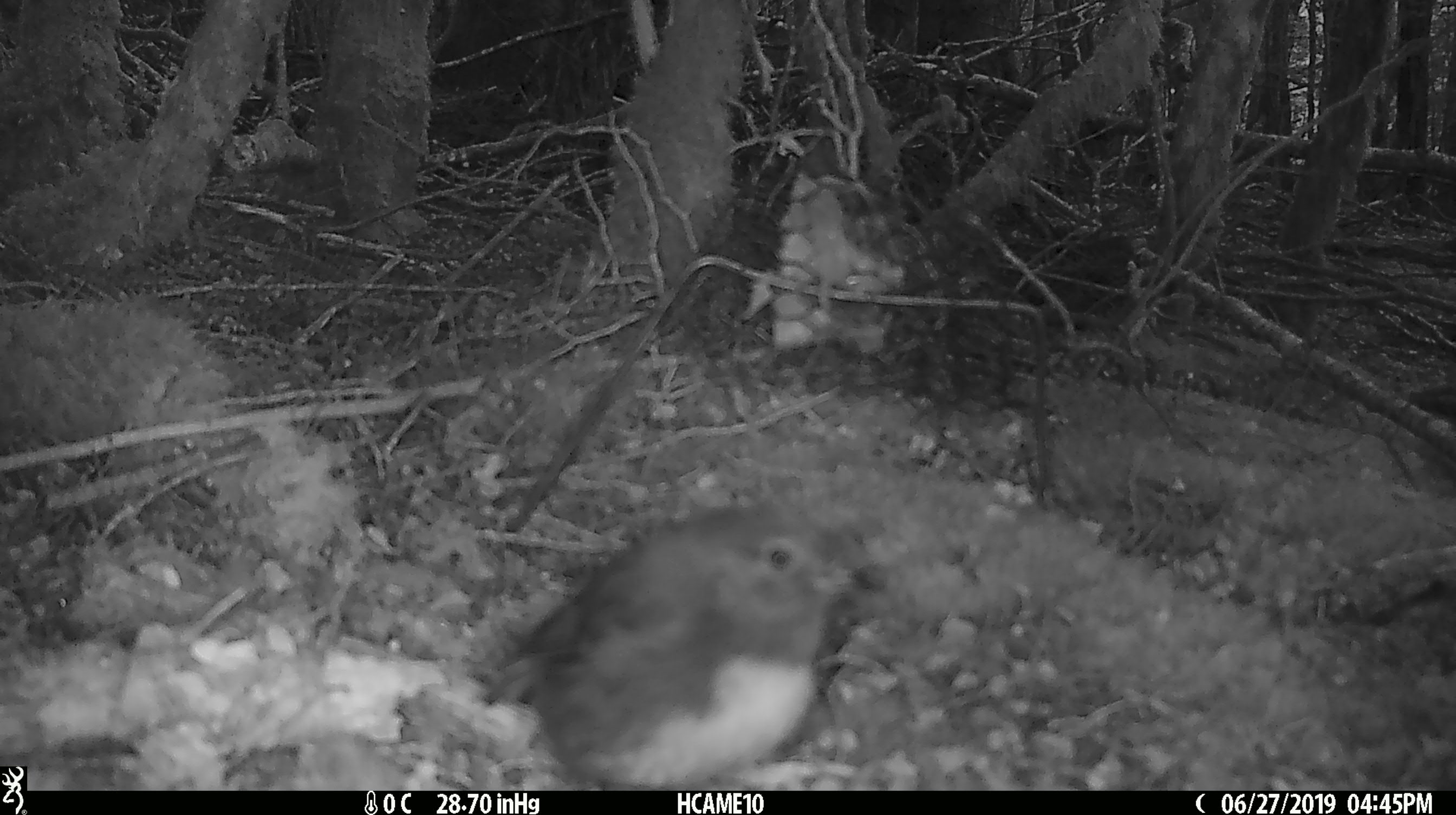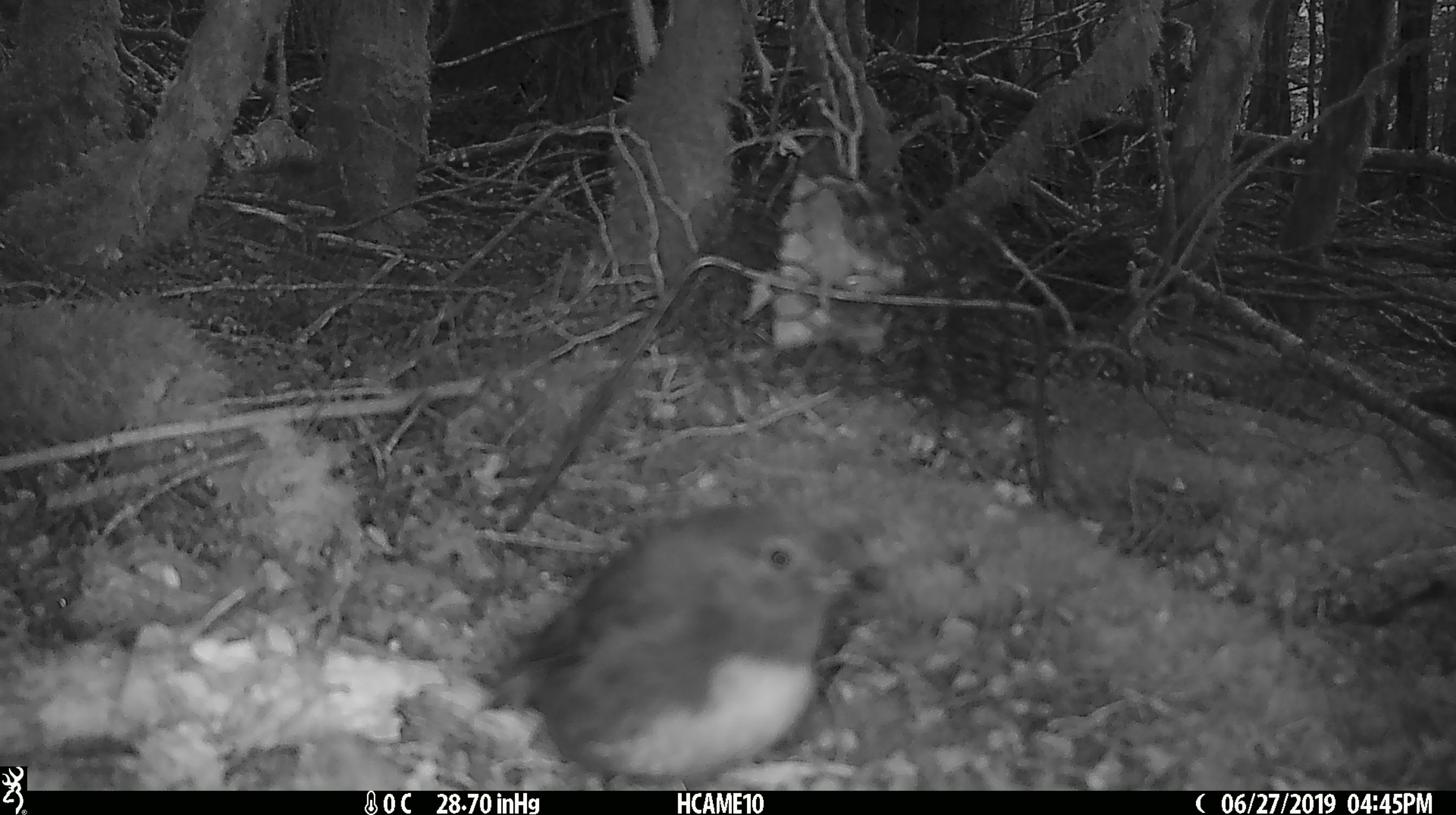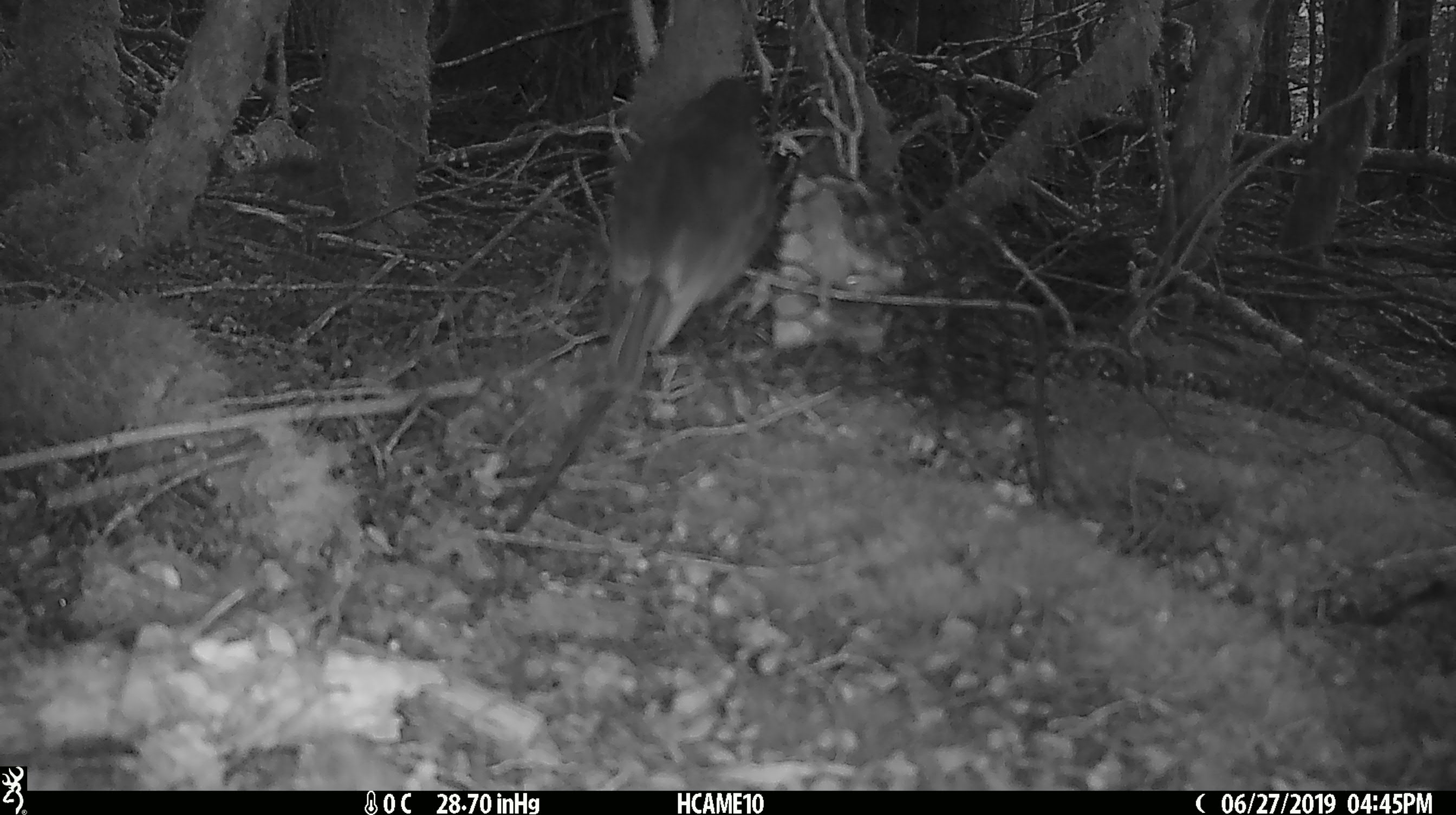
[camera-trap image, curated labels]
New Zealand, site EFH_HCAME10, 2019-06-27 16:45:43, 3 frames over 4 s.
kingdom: Animalia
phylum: Chordata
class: Aves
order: Passeriformes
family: Petroicidae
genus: Petroica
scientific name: Petroica australis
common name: new zealand robin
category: robin